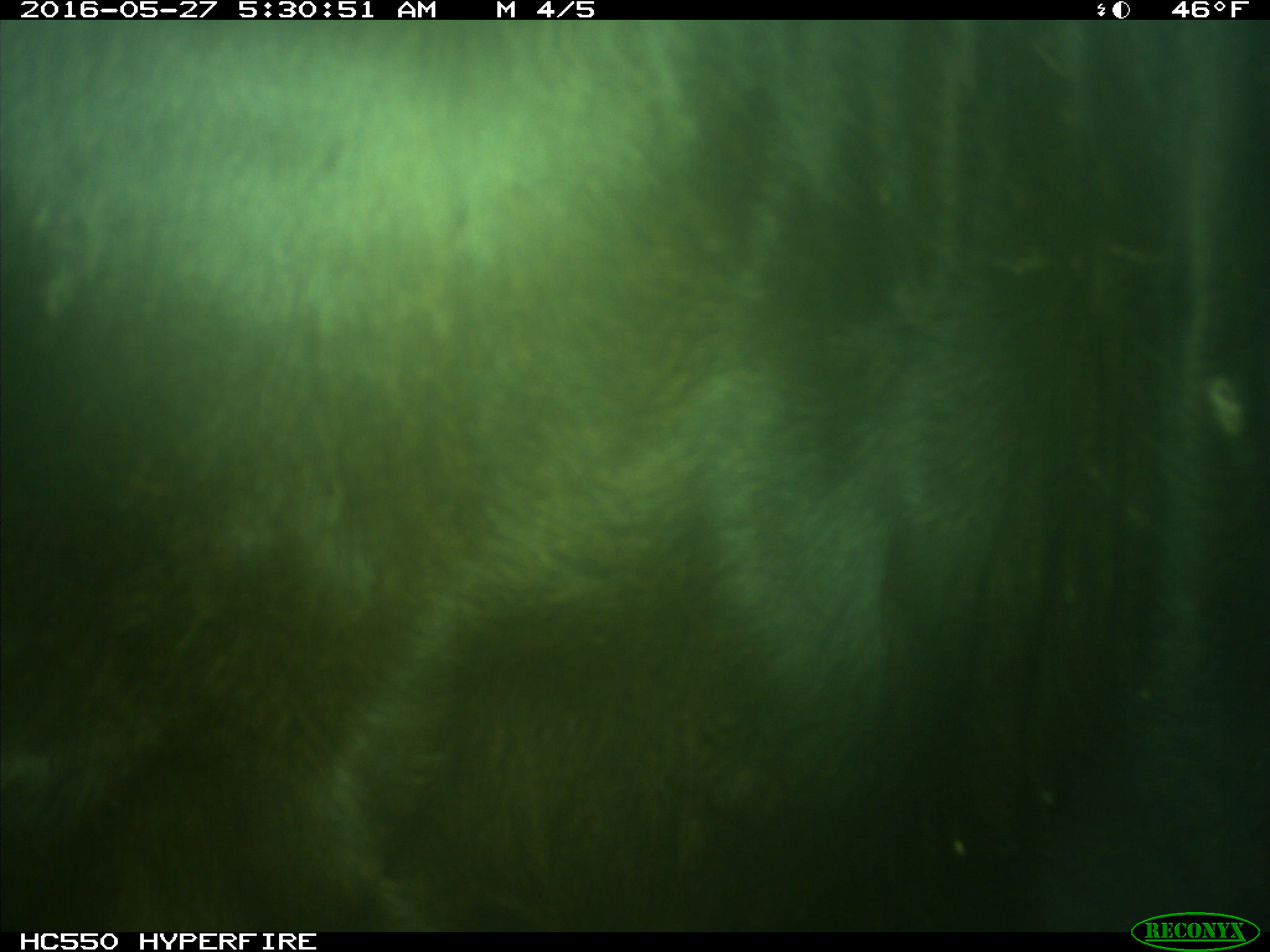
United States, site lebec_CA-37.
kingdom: Animalia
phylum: Chordata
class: Mammalia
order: Artiodactyla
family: Bovidae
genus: Bos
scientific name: Bos taurus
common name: domestic cow